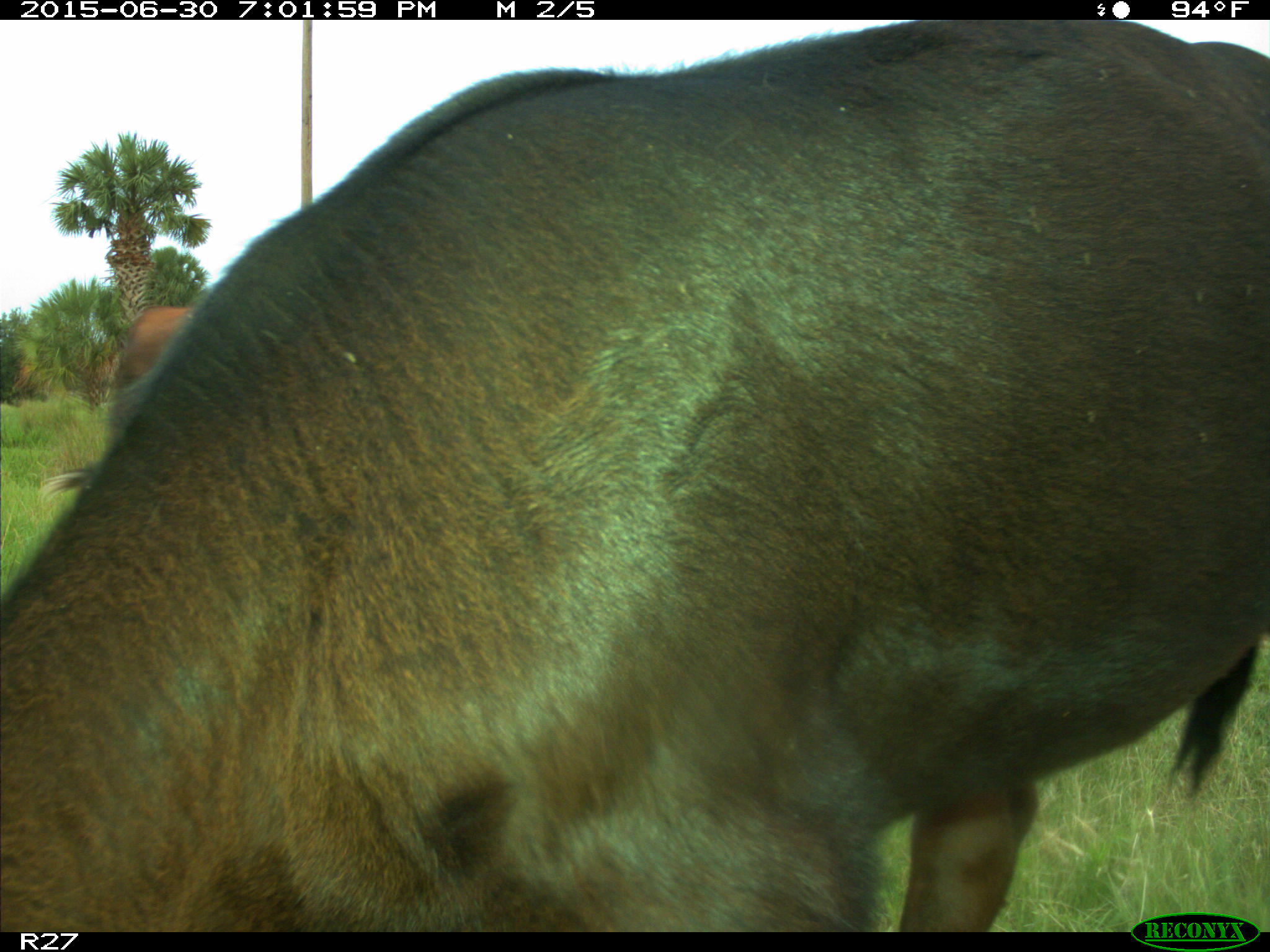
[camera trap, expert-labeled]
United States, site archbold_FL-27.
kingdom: Animalia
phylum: Chordata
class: Mammalia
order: Artiodactyla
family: Bovidae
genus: Bos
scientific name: Bos taurus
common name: domestic cow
Bos taurus (domestic cow).